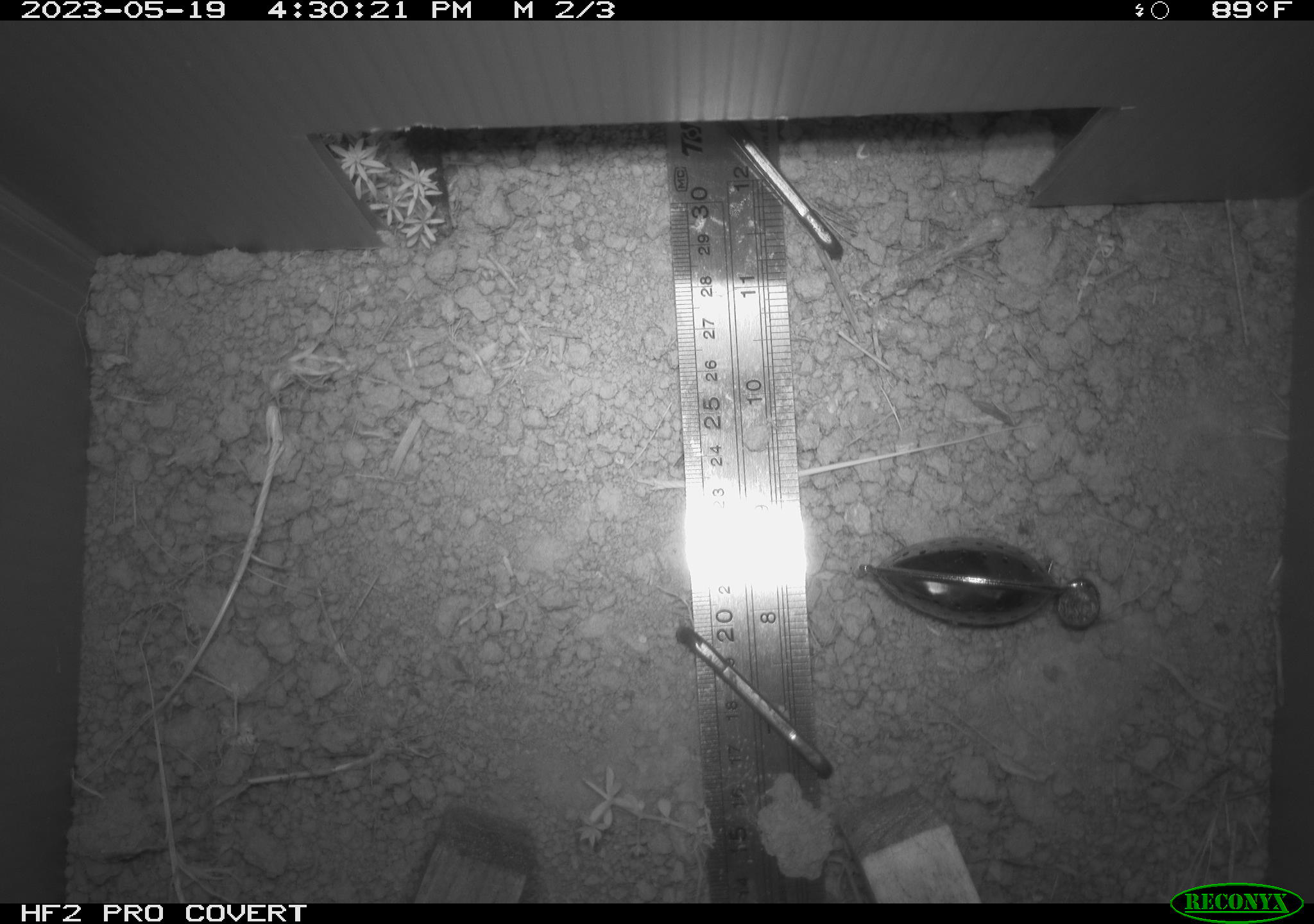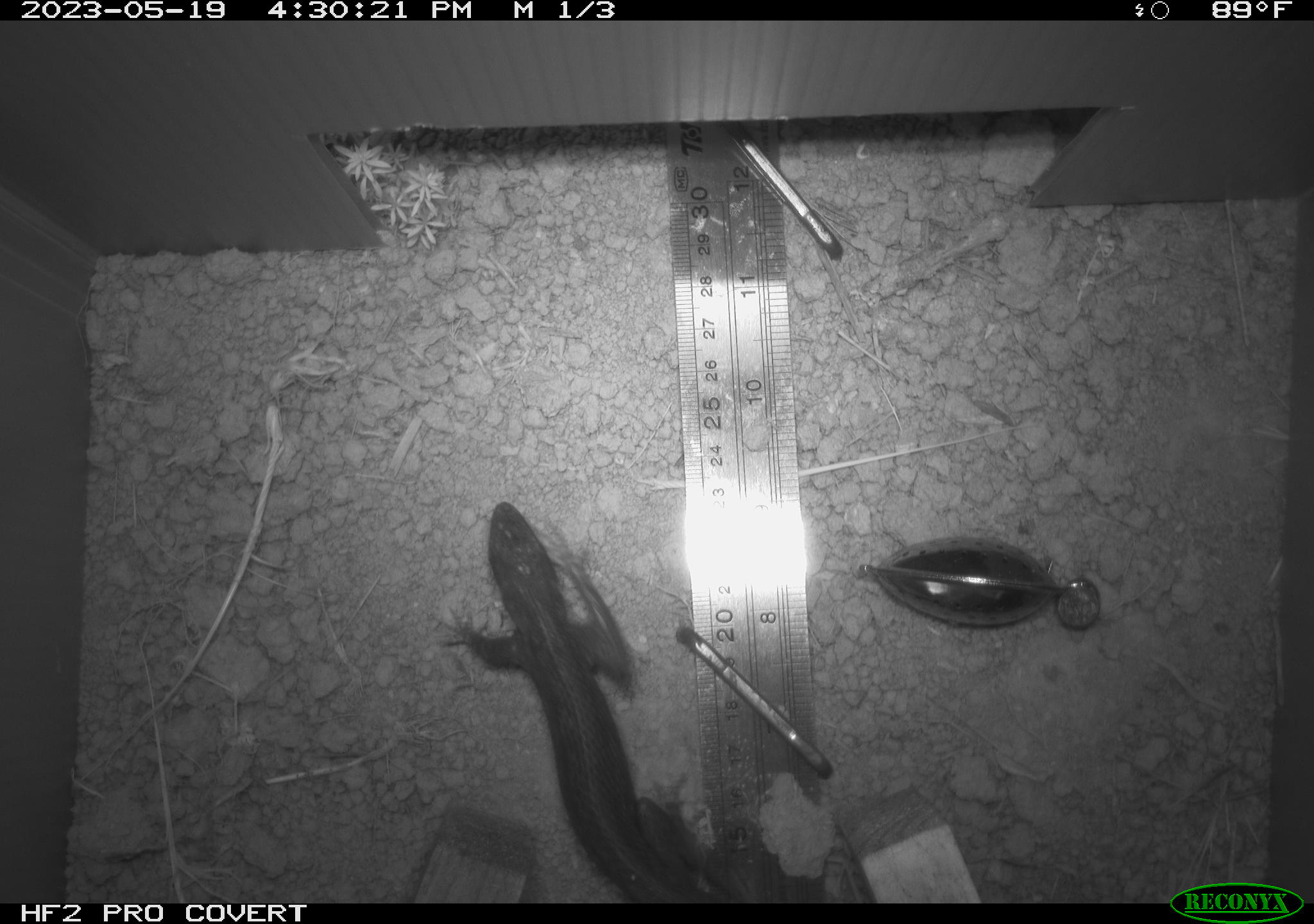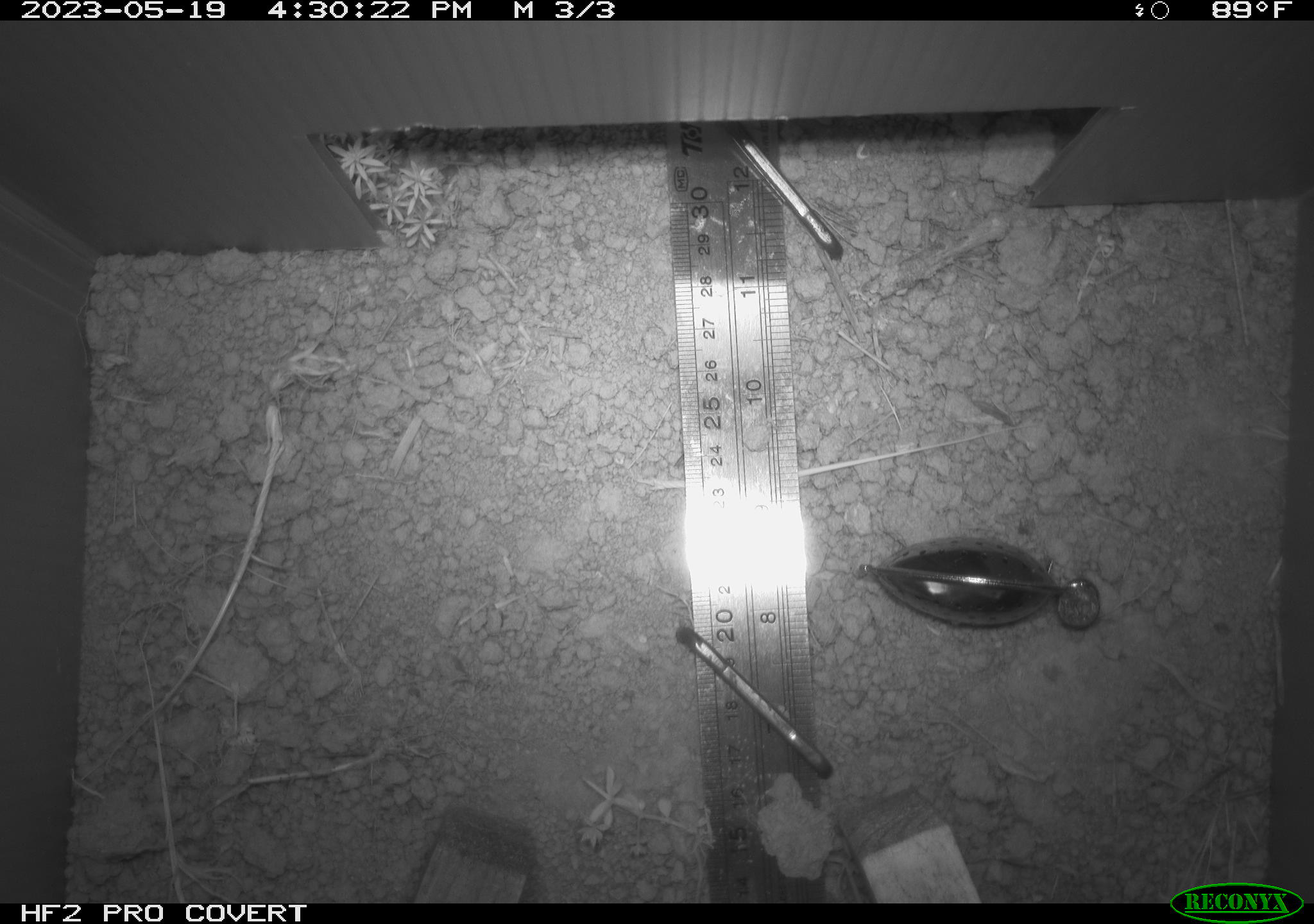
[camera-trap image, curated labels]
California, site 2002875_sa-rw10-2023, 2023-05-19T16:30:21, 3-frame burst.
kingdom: Animalia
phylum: Chordata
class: Reptilia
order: Squamata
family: Phrynosomatidae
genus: Sceloporus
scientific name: Sceloporus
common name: spiny lizards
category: sceloporus species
Sceloporus species (spiny lizards) (Sceloporus).